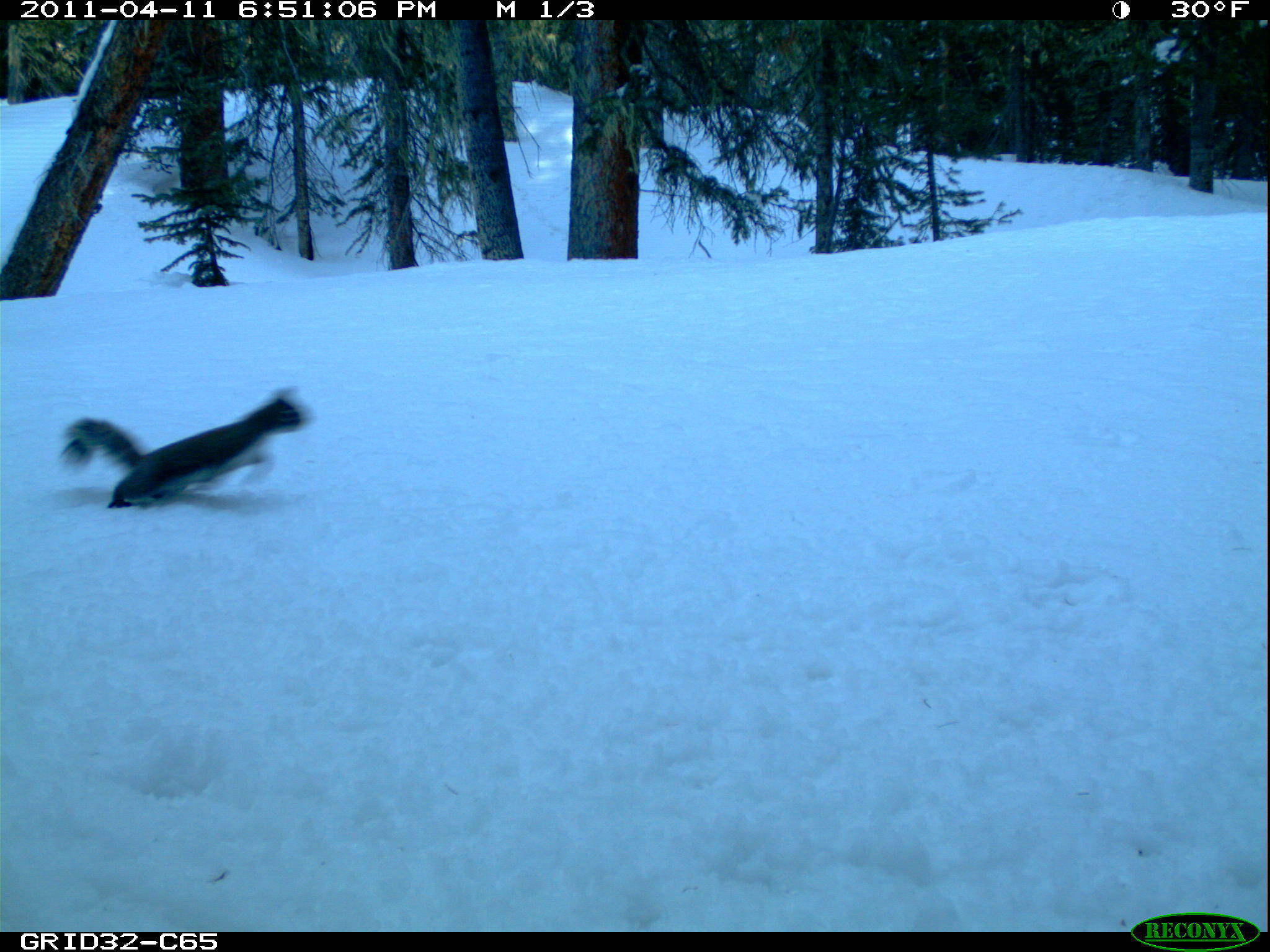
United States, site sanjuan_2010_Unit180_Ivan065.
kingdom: Animalia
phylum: Chordata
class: Mammalia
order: Rodentia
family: Sciuridae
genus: Tamiasciurus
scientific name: Tamiasciurus hudsonicus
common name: american red squirrel